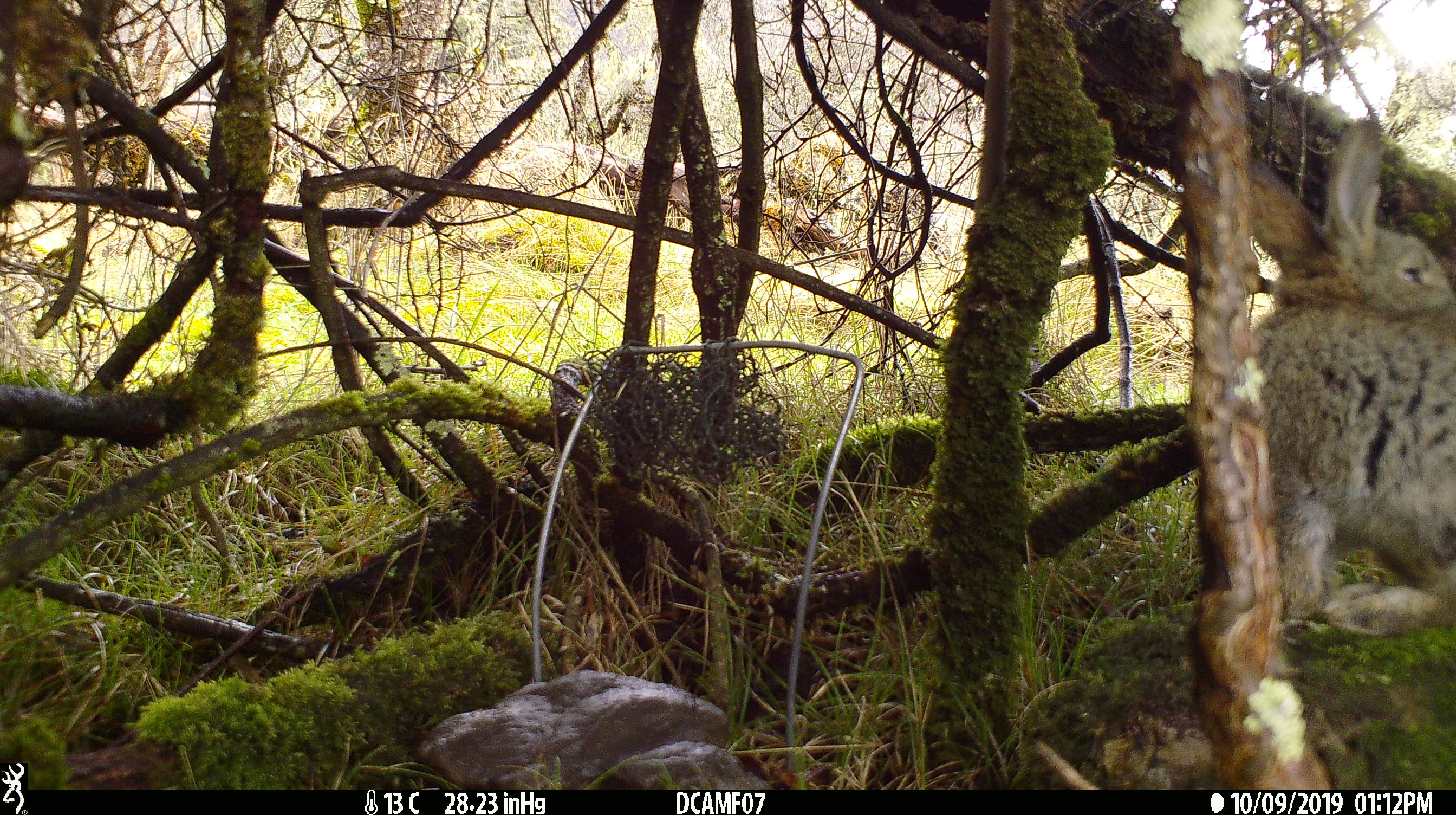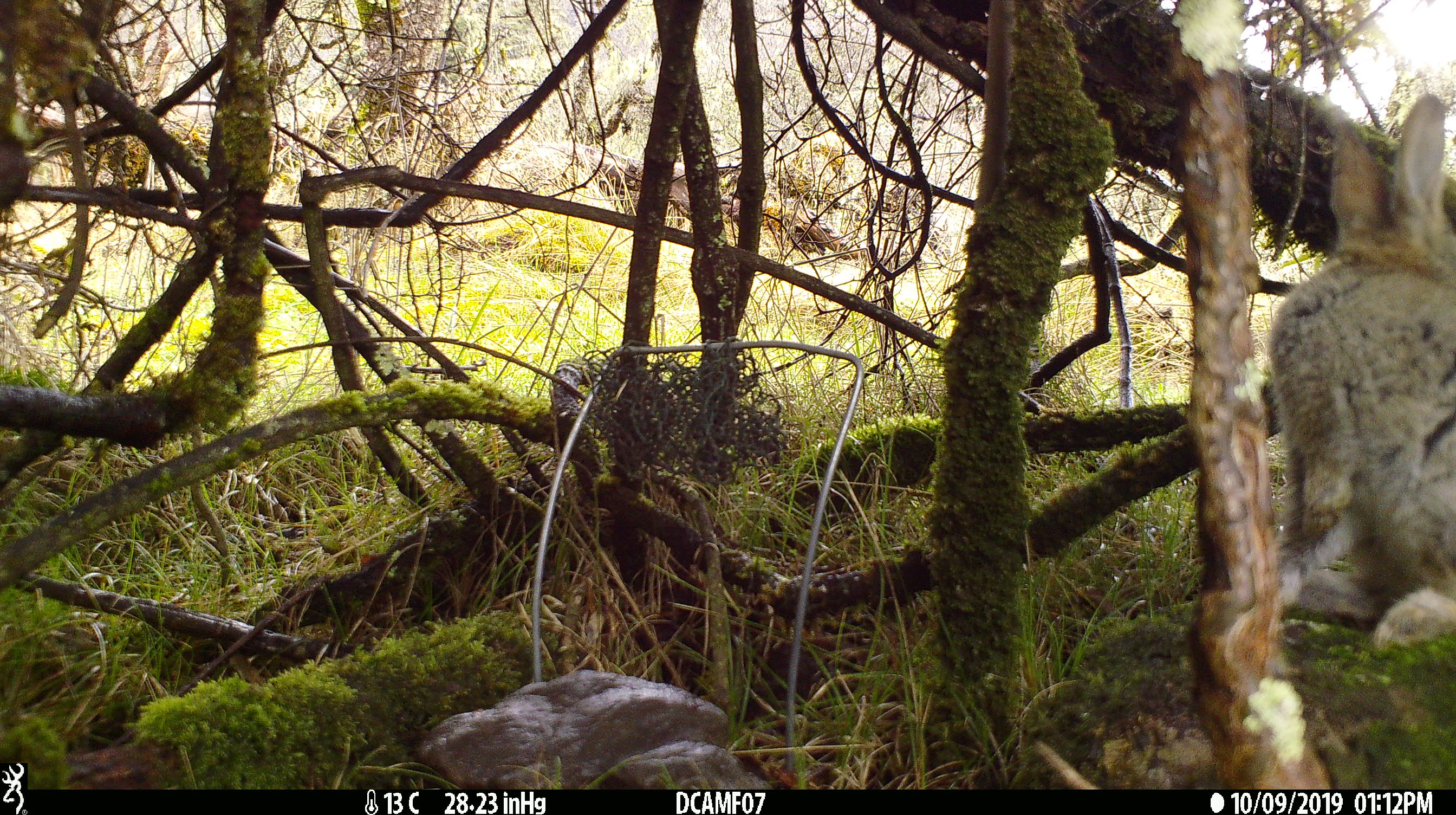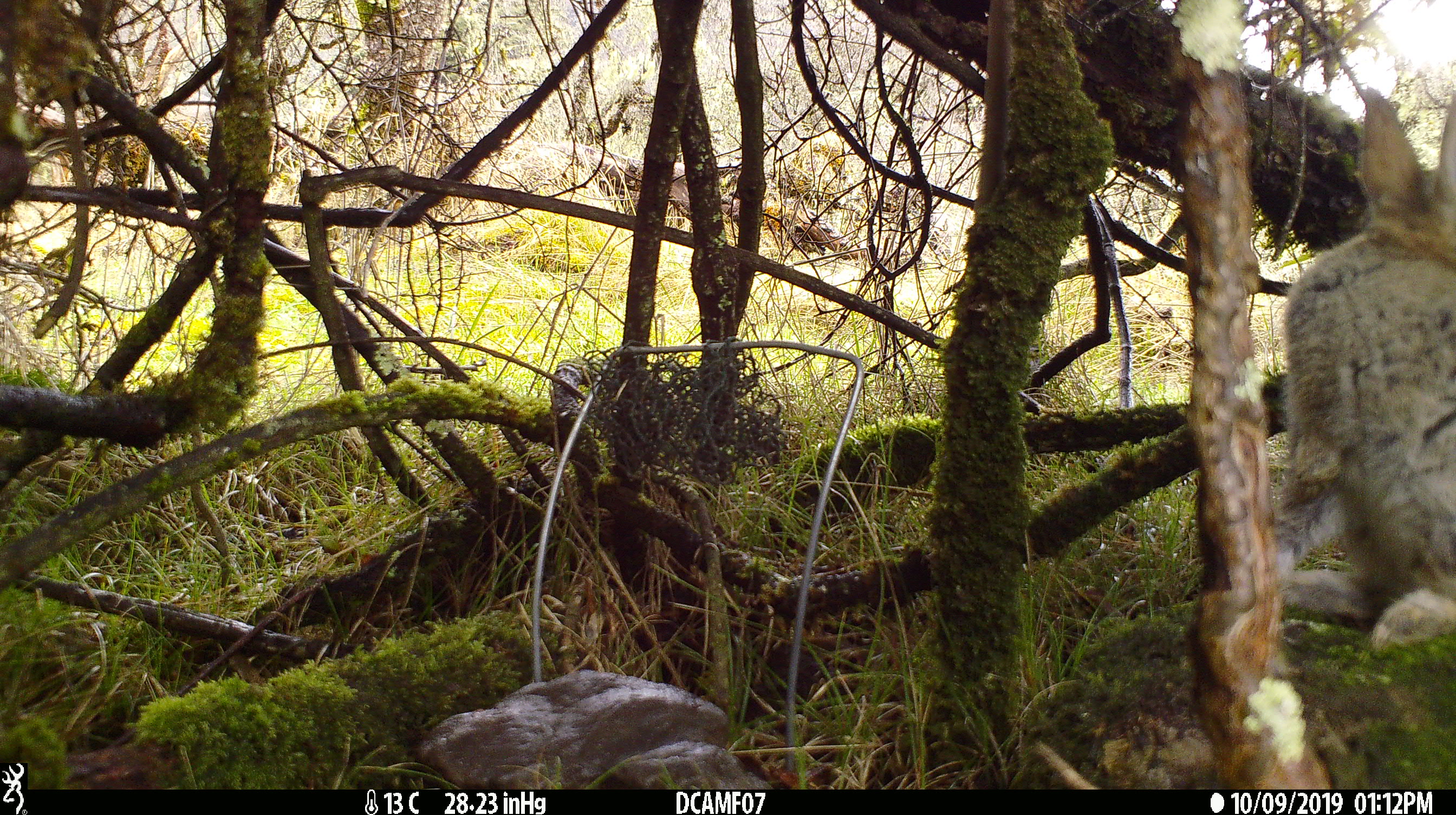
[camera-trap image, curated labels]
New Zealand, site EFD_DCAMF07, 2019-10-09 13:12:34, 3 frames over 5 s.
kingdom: Animalia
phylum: Chordata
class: Mammalia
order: Lagomorpha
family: Leporidae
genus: Oryctolagus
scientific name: Oryctolagus cuniculus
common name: european rabbit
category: rabbit